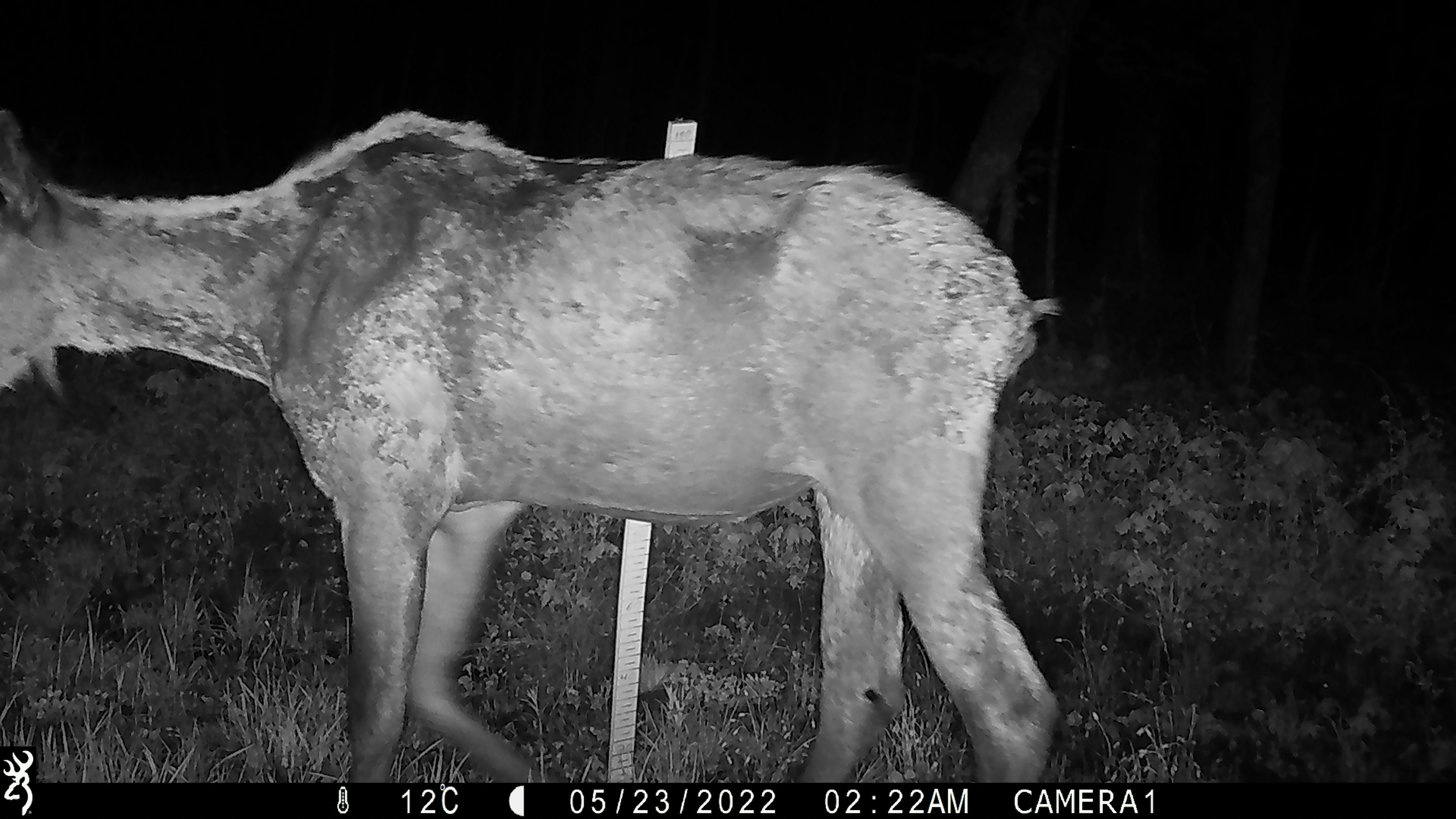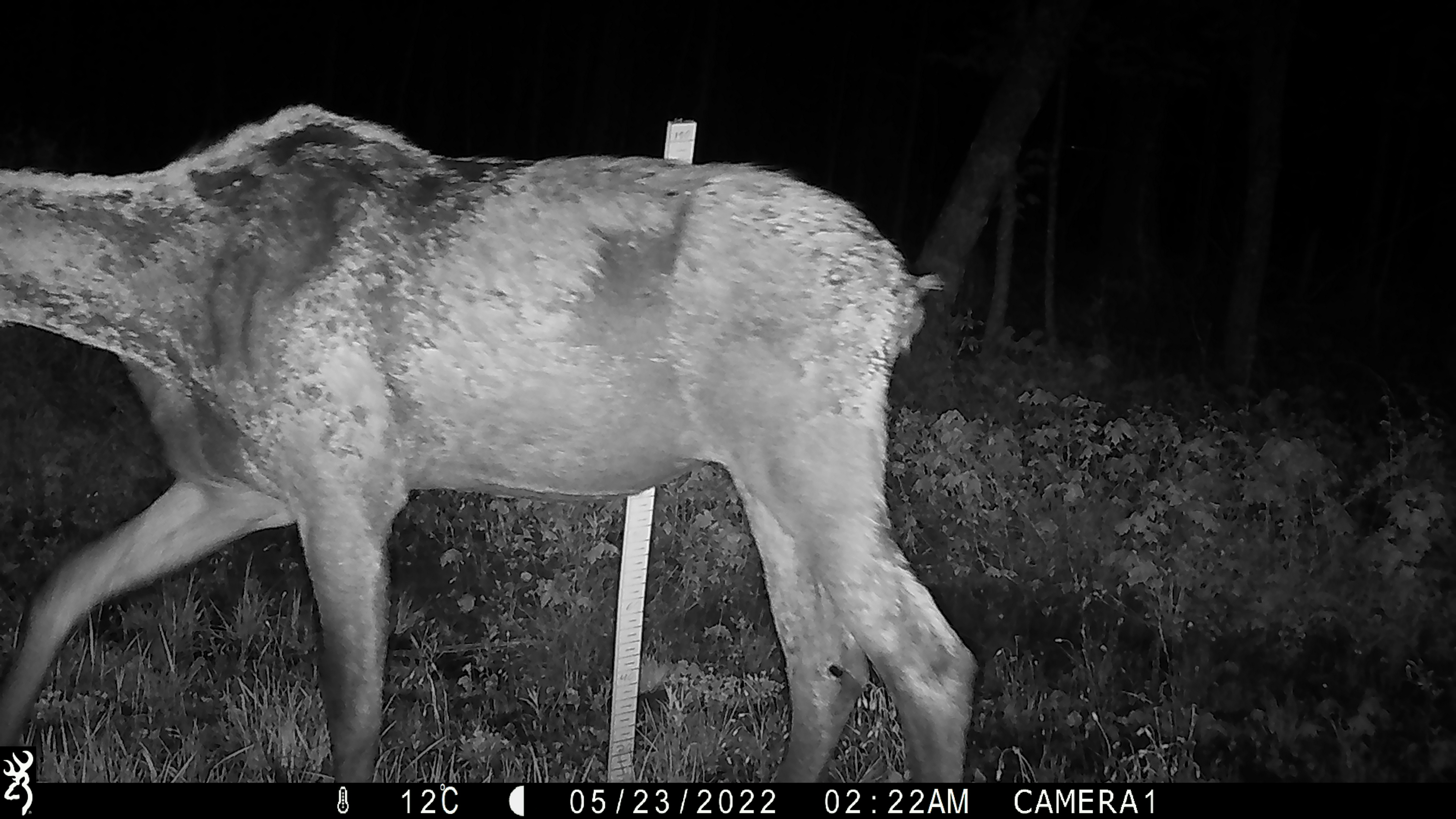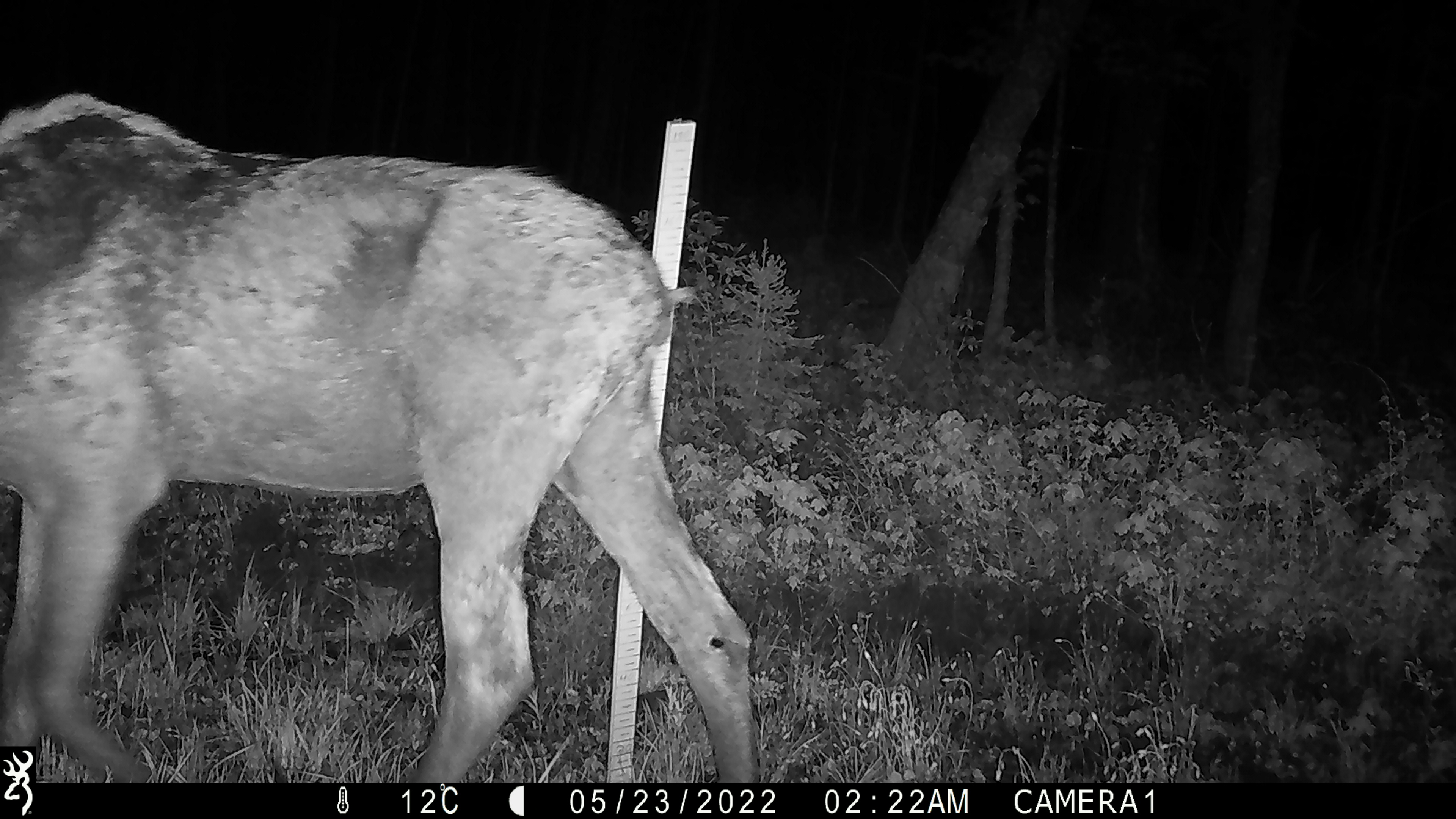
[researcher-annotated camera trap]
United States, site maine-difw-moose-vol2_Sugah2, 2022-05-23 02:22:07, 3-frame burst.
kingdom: Animalia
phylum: Chordata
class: Mammalia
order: Artiodactyla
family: Cervidae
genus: Alces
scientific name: Alces alces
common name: moose